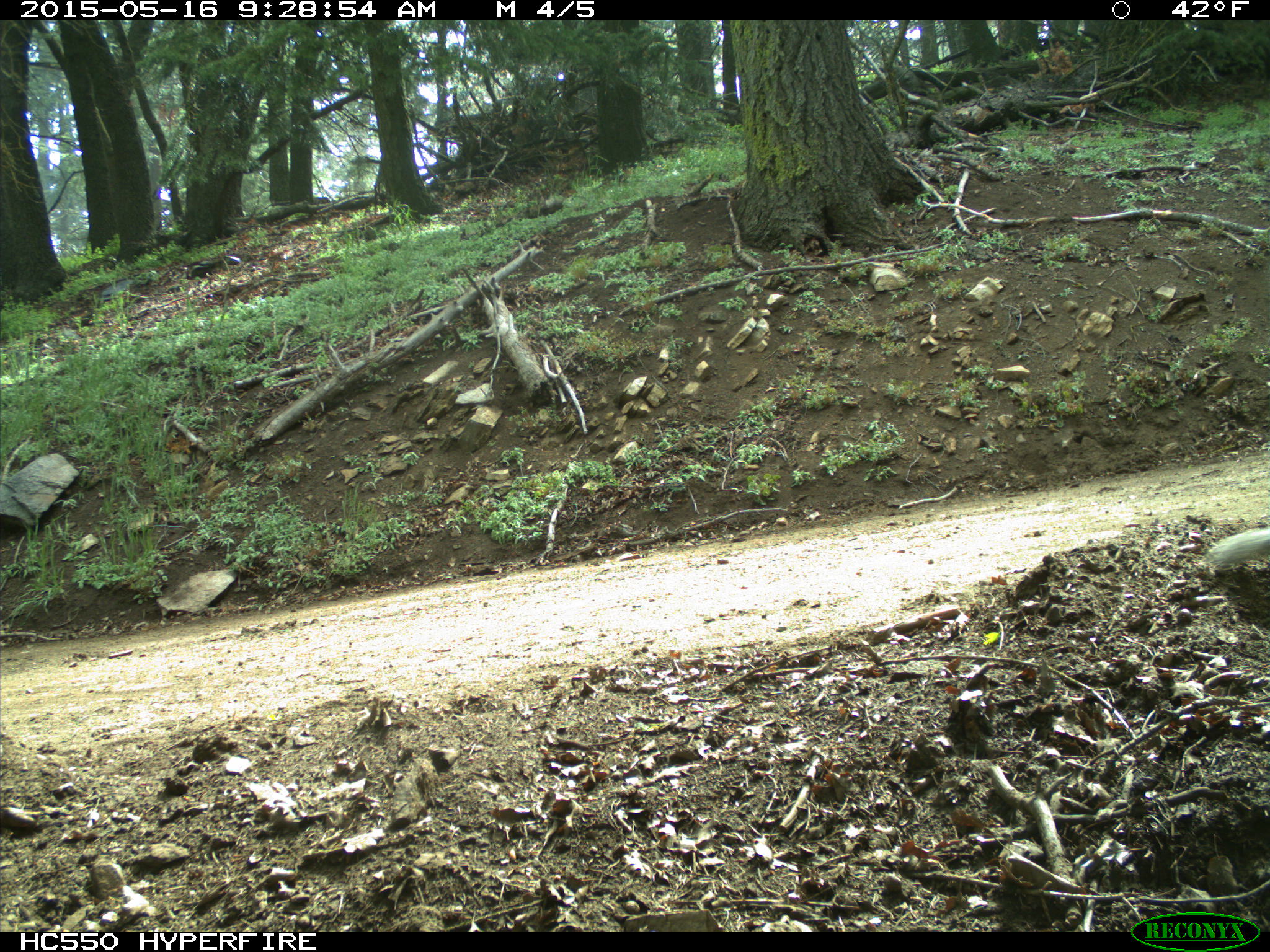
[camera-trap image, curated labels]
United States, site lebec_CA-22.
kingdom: Animalia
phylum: Chordata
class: Mammalia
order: Rodentia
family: Sciuridae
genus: Otospermophilus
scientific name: Otospermophilus beecheyi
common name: california ground squirrel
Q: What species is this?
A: Otospermophilus beecheyi (california ground squirrel).